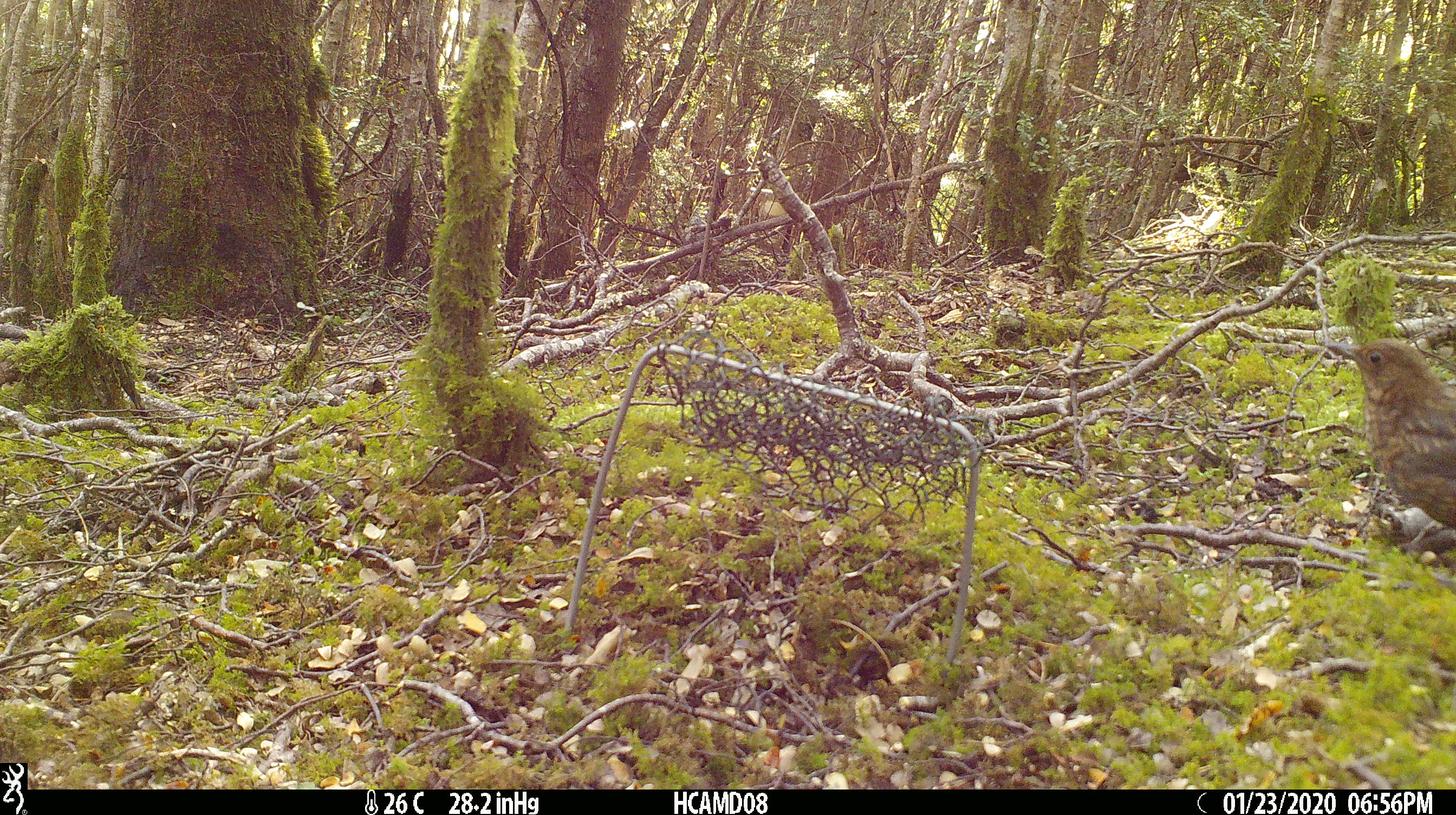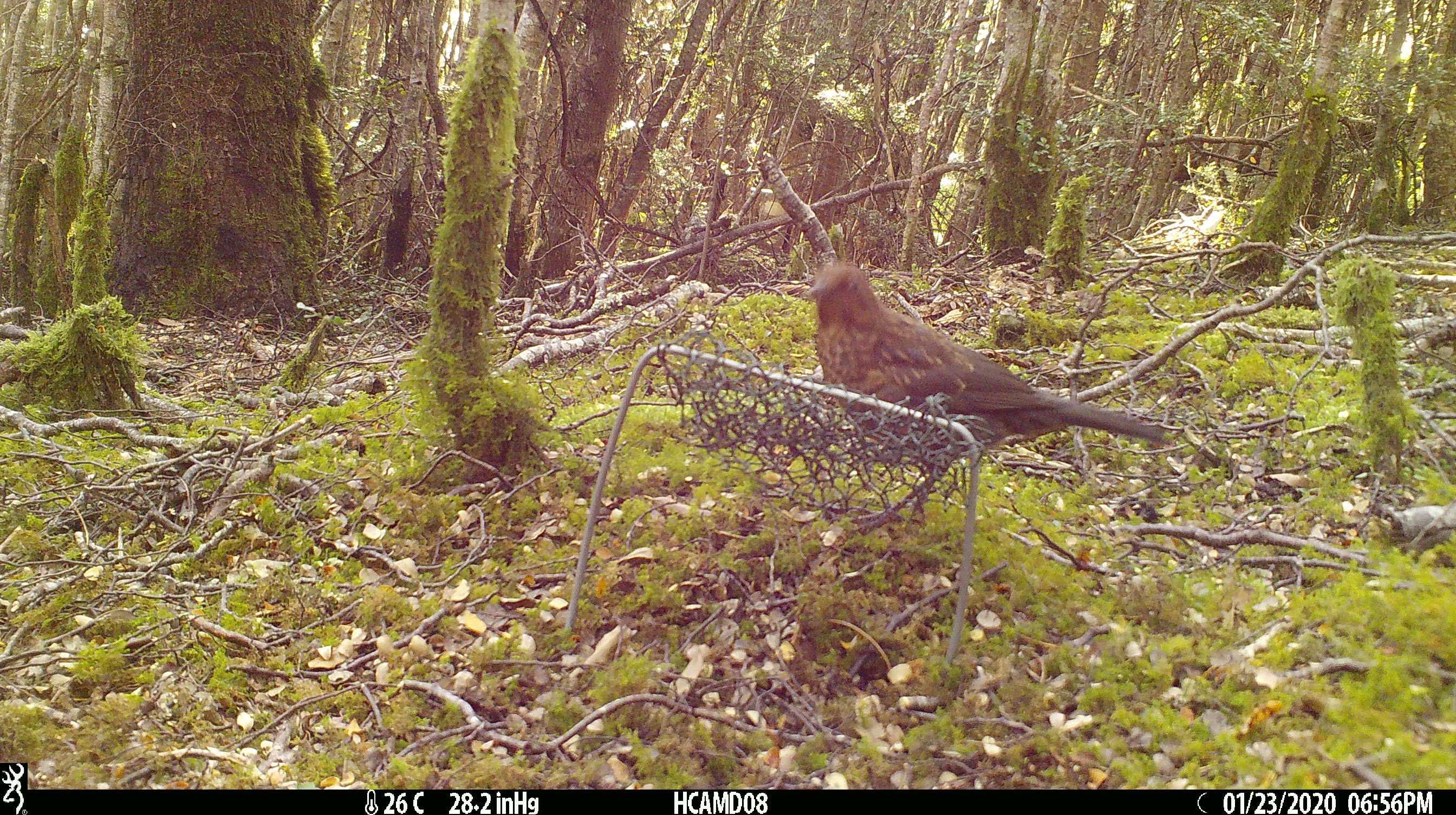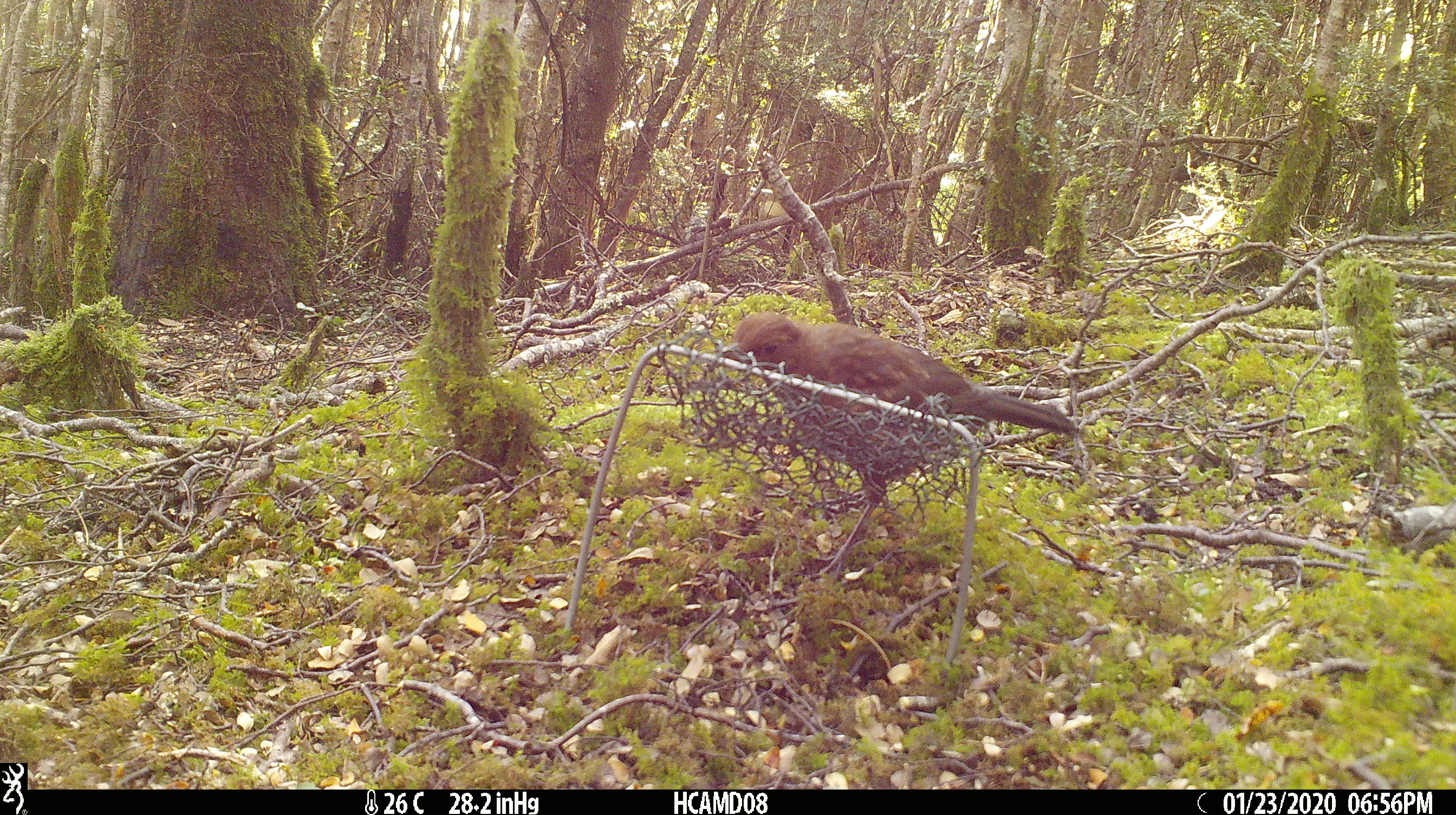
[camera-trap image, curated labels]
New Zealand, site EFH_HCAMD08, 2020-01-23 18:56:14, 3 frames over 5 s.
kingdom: Animalia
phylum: Chordata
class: Aves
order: Passeriformes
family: Turdidae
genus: Turdus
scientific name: Turdus merula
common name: eurasian blackbird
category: blackbird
Blackbird (eurasian blackbird) (Turdus merula).